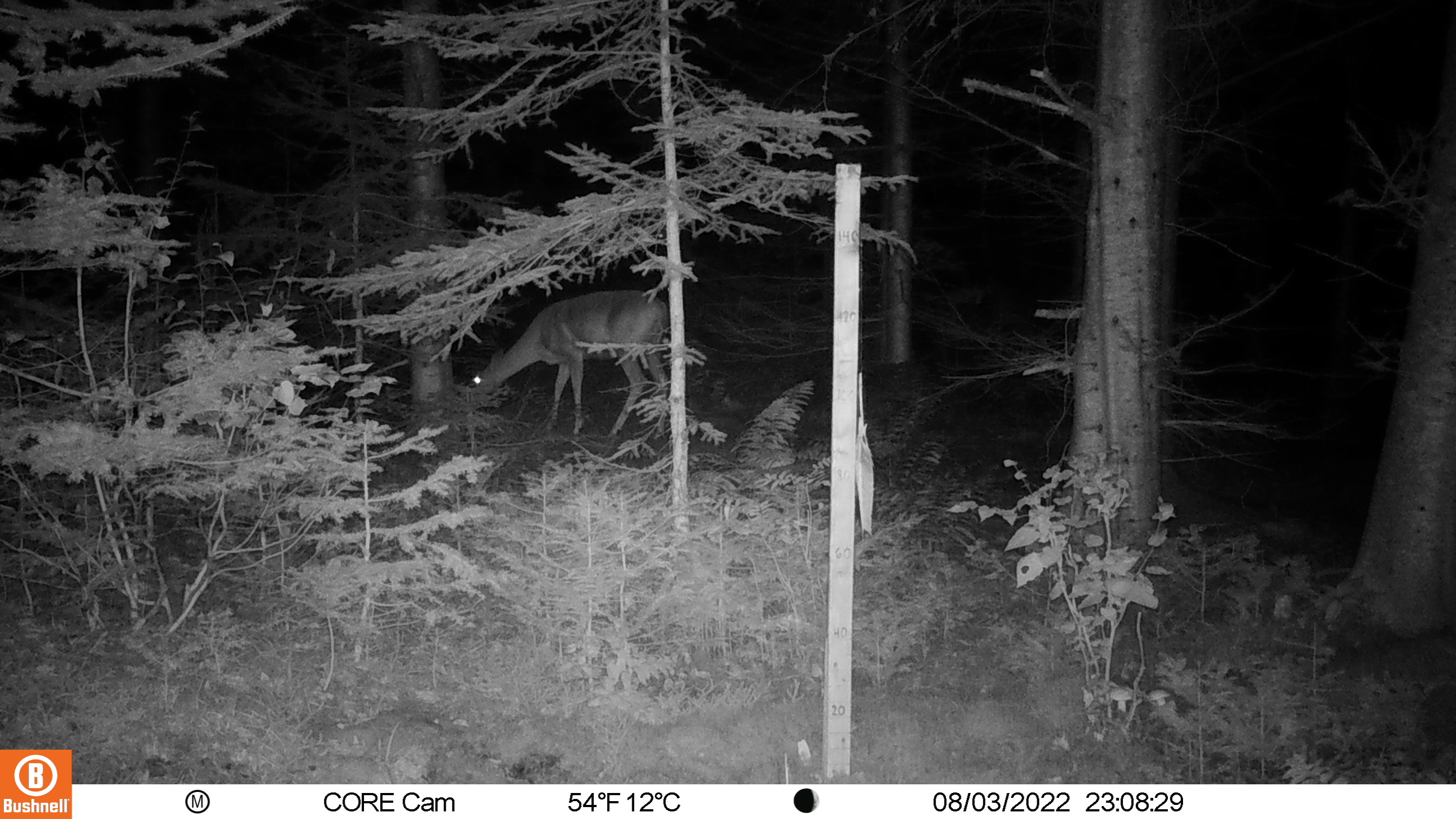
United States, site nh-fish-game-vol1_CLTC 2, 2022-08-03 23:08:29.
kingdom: Animalia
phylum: Chordata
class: Mammalia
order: Artiodactyla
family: Cervidae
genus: Odocoileus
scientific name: Odocoileus virginianus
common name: white-tailed deer